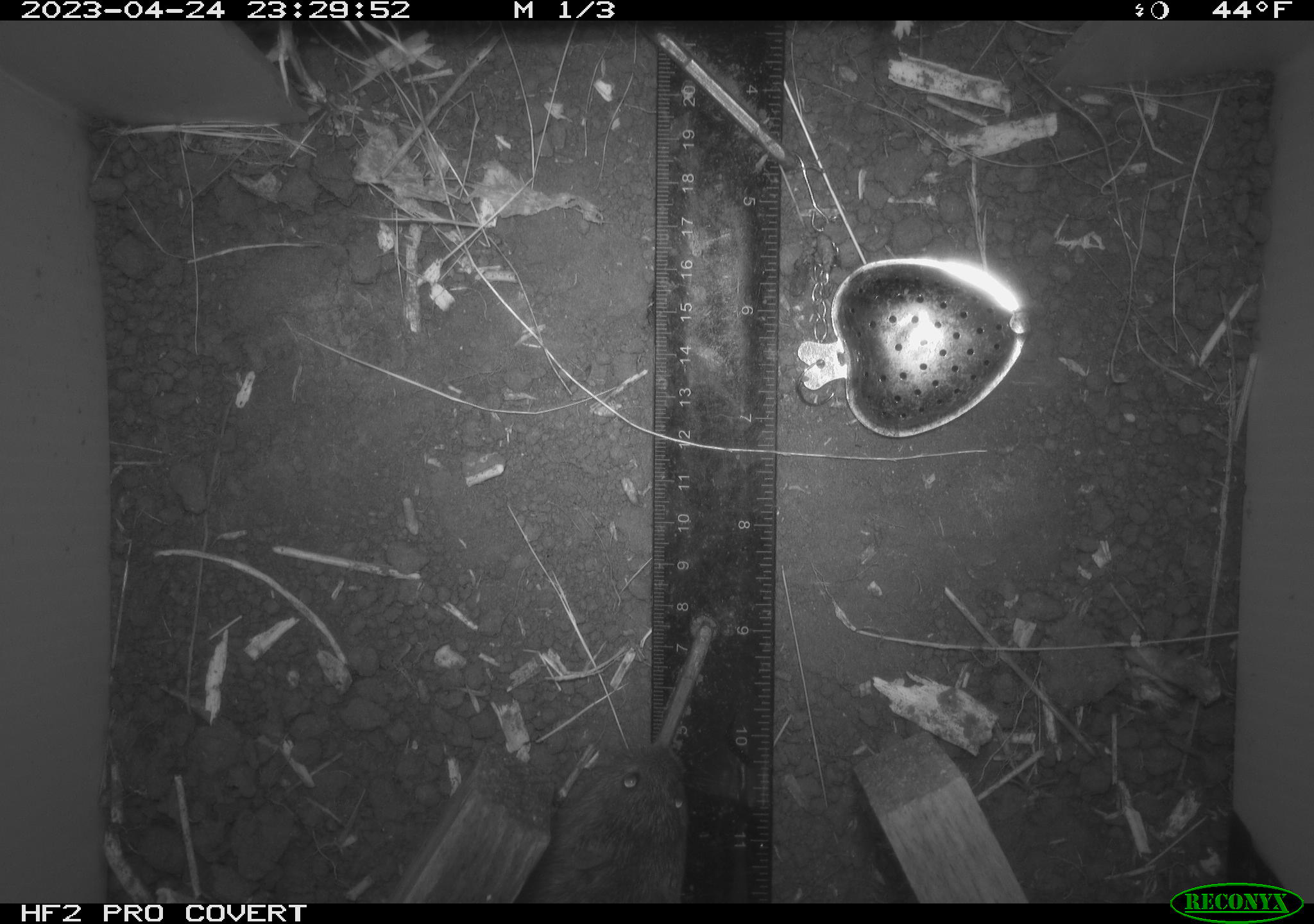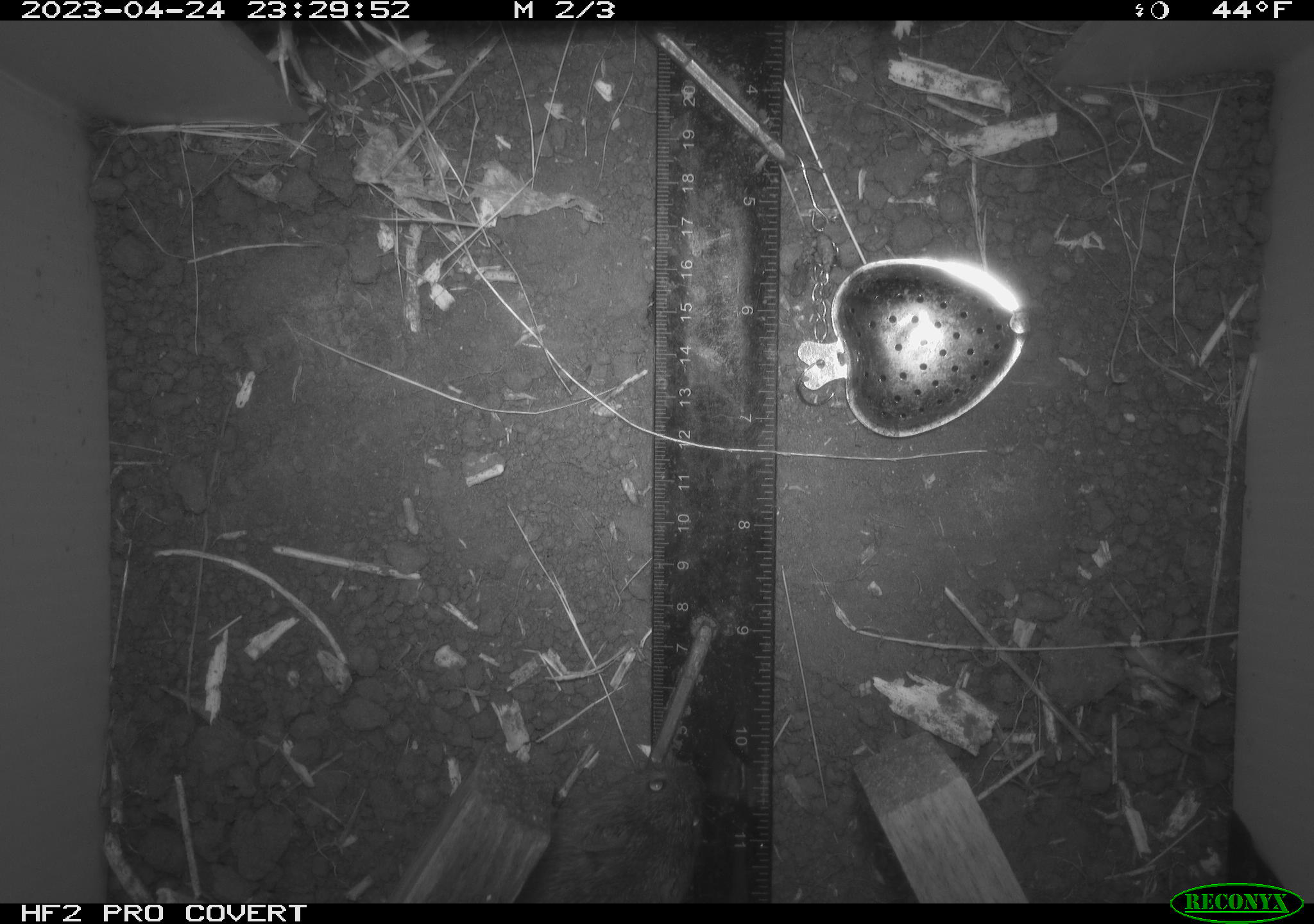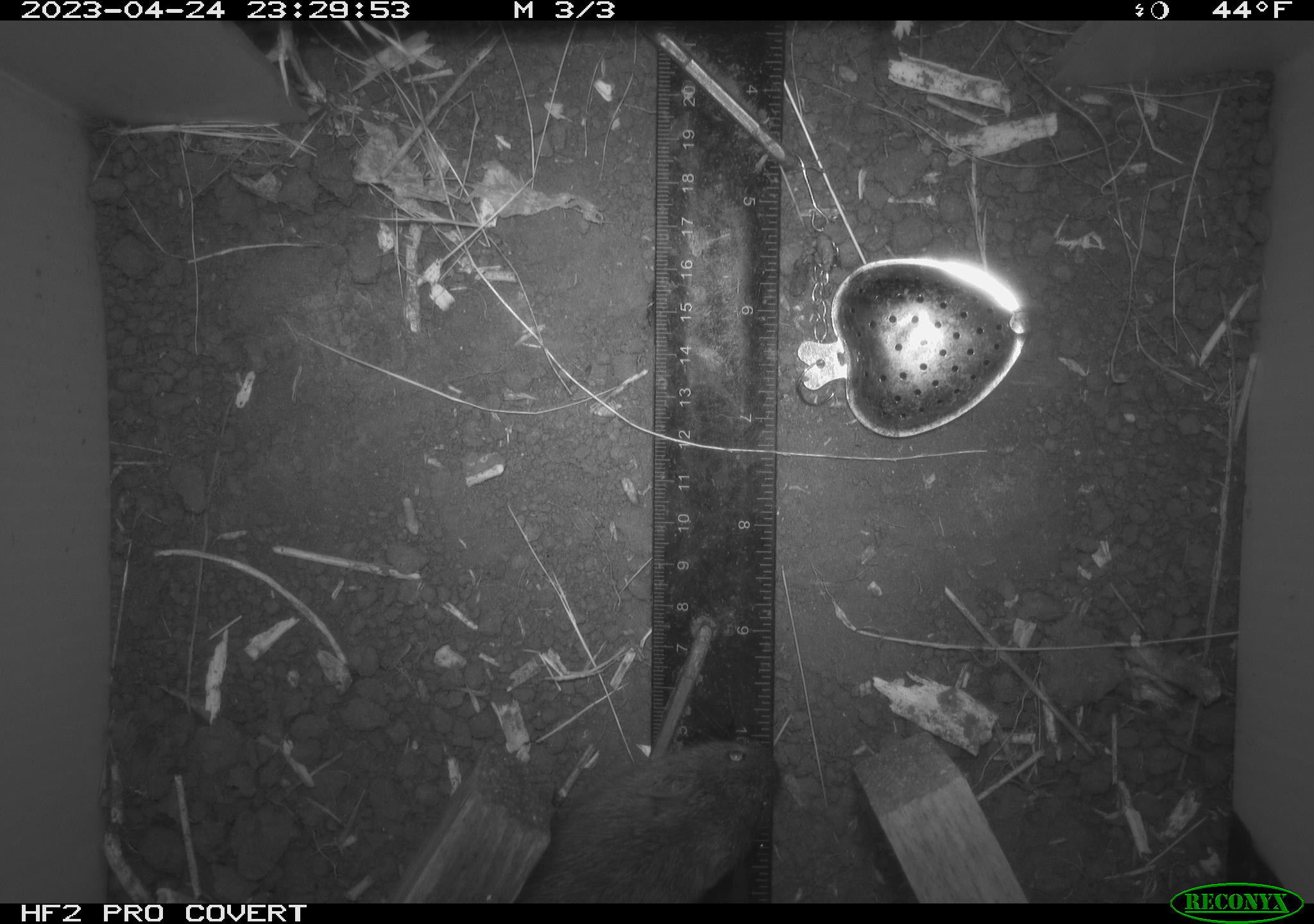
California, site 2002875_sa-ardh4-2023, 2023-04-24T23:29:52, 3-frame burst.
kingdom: Animalia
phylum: Chordata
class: Mammalia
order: Rodentia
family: Cricetidae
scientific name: Arvicolinae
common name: voles, lemmings, and muskrats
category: arvicolinae subfamily